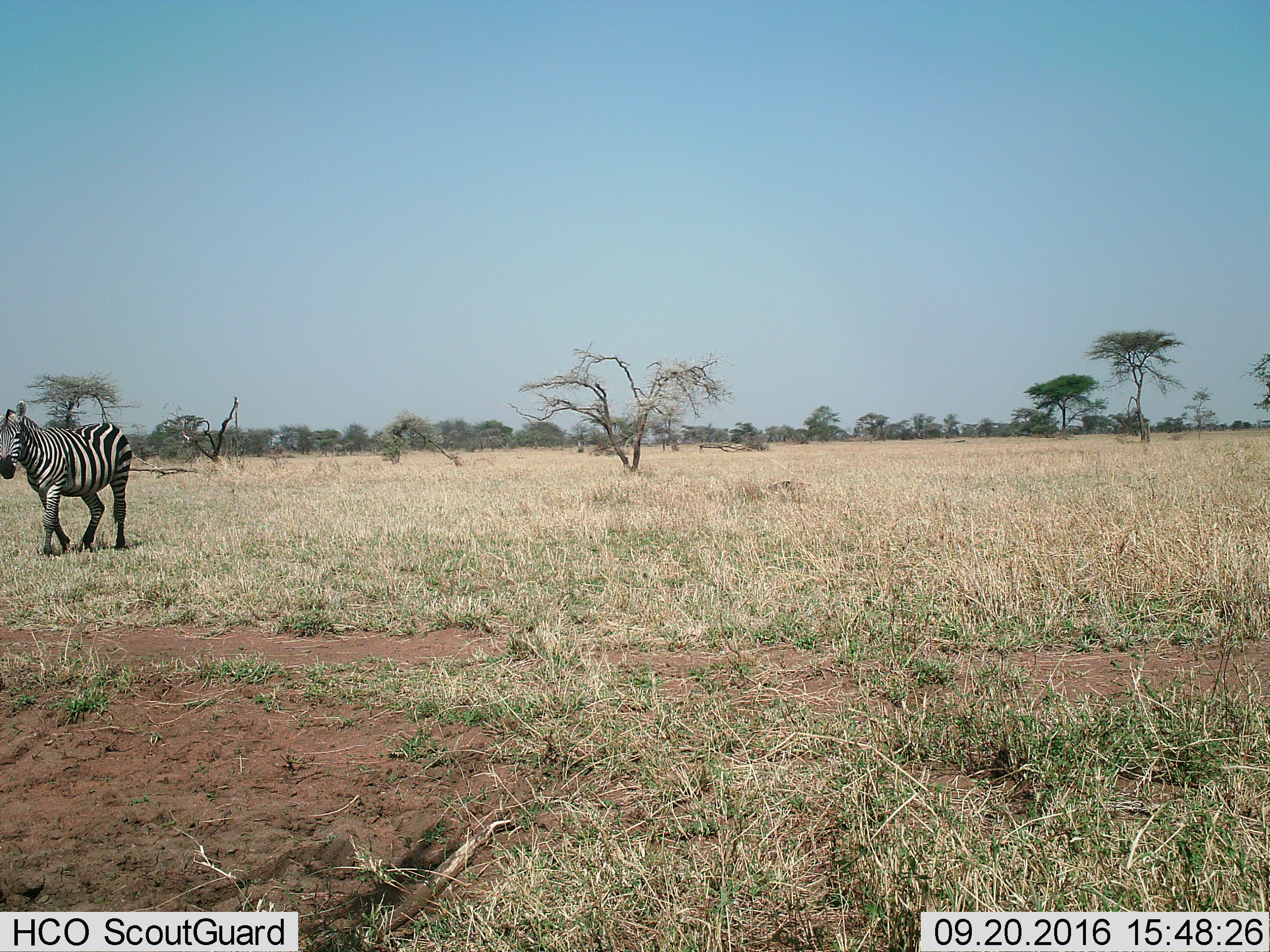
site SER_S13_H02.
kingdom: Animalia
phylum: Chordata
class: Mammalia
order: Perissodactyla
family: Equidae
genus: Equus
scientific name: Equus quagga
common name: plains zebra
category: zebraplains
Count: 1.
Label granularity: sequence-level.